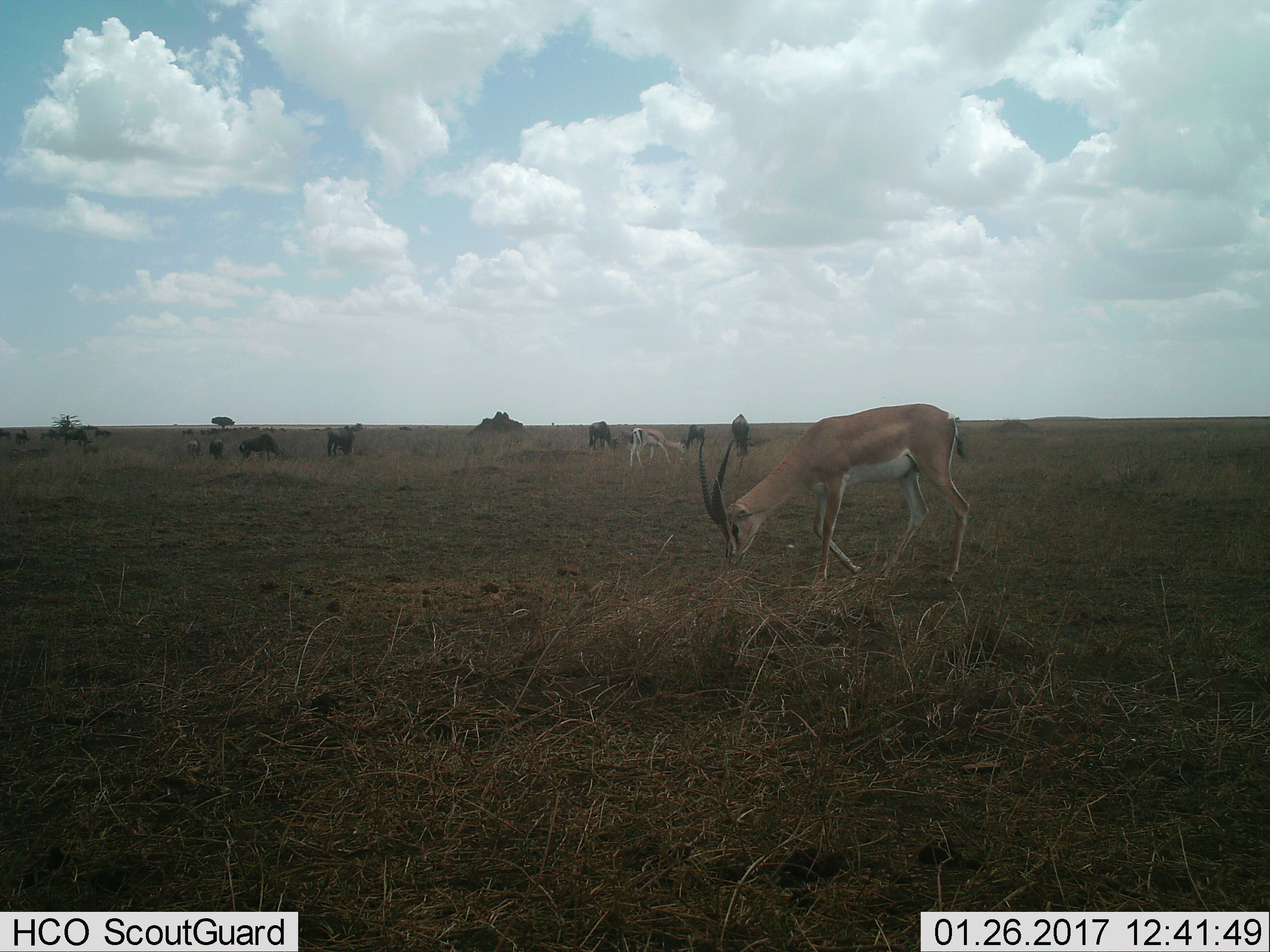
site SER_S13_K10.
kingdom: Animalia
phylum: Chordata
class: Mammalia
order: Artiodactyla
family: Bovidae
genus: Nanger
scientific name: Nanger granti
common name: grant's gazelle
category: gazellegrants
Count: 2.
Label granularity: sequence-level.